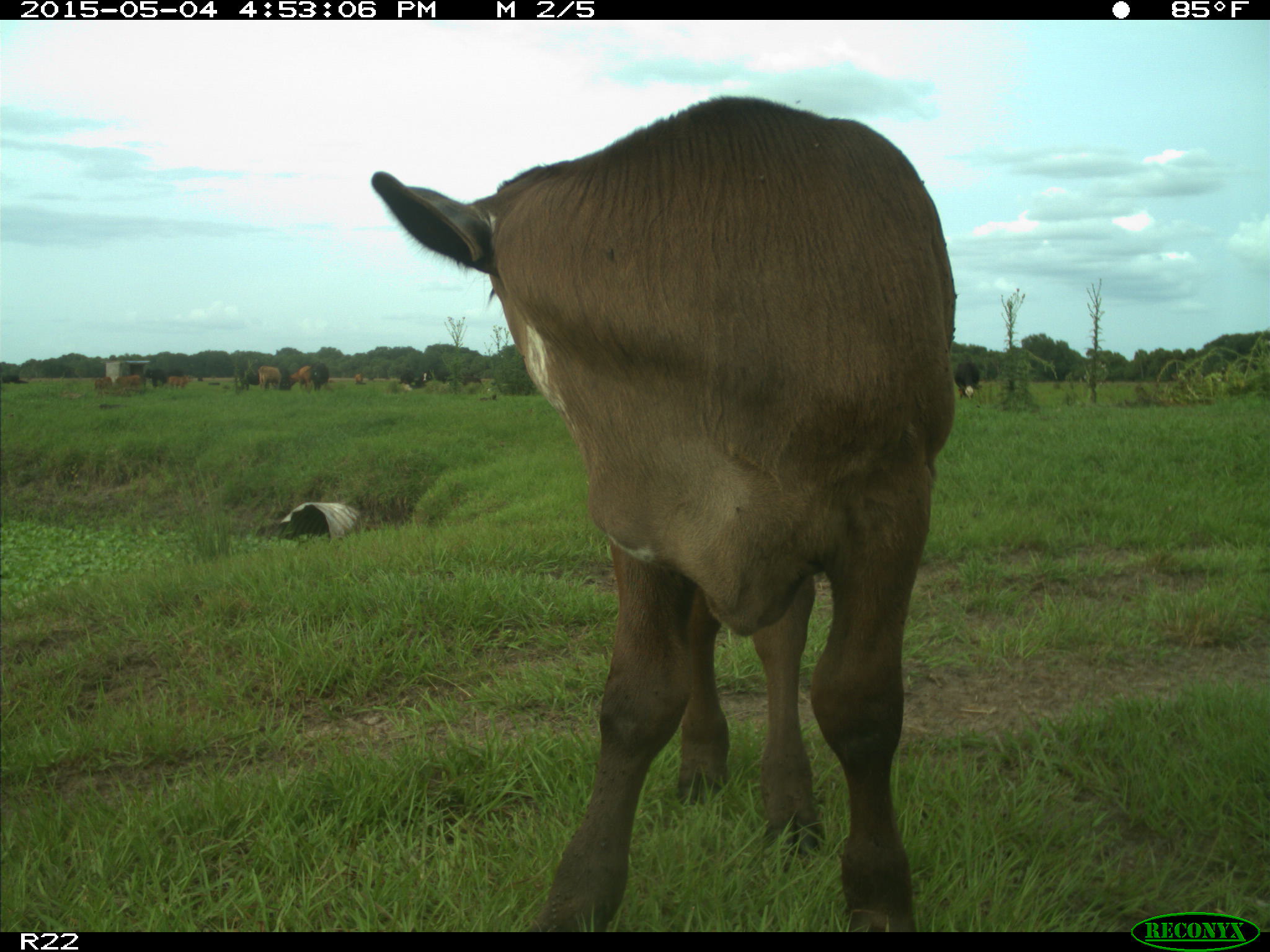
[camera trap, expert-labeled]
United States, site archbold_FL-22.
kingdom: Animalia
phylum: Chordata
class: Mammalia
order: Artiodactyla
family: Bovidae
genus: Bos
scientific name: Bos taurus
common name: domestic cow